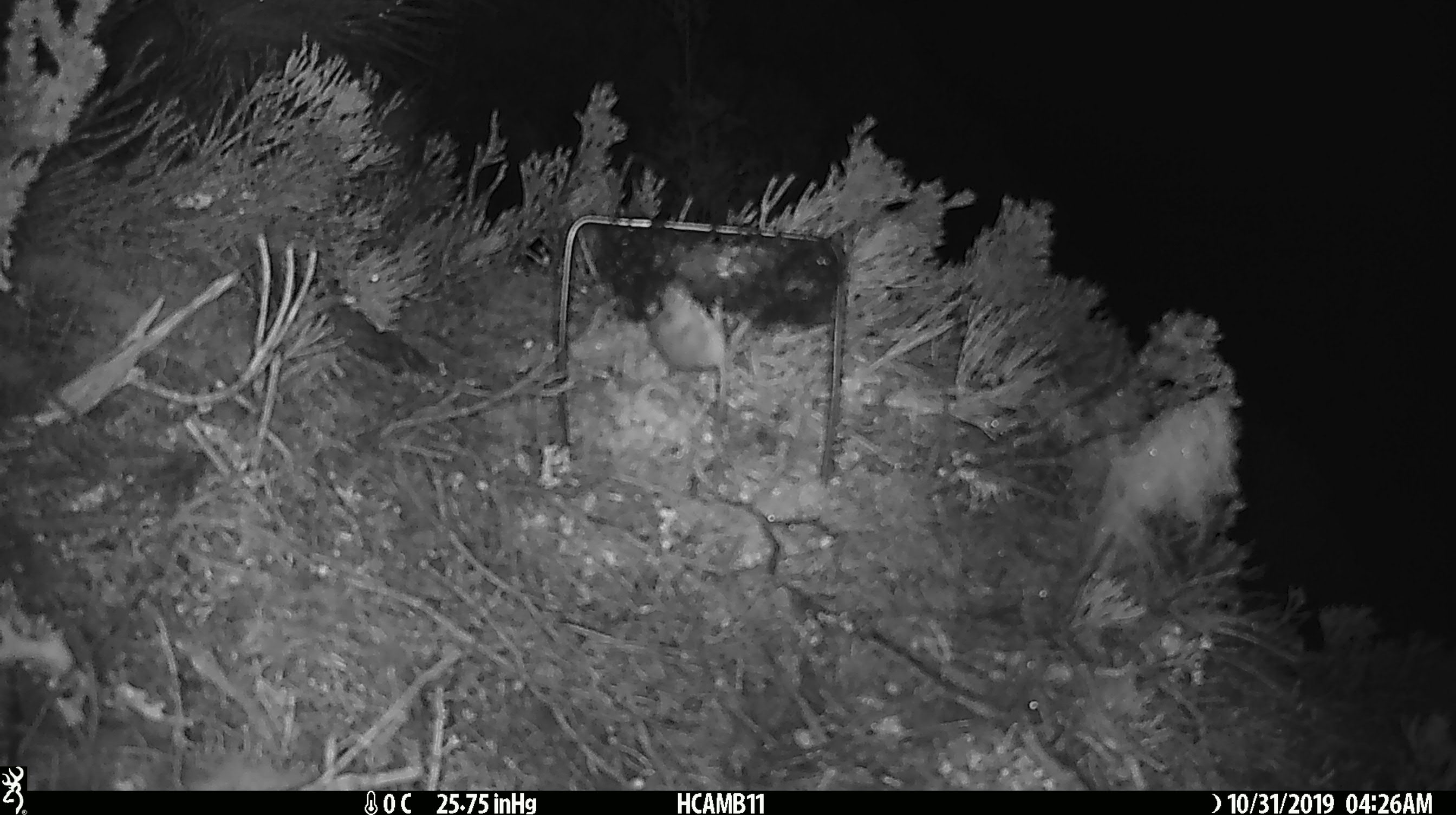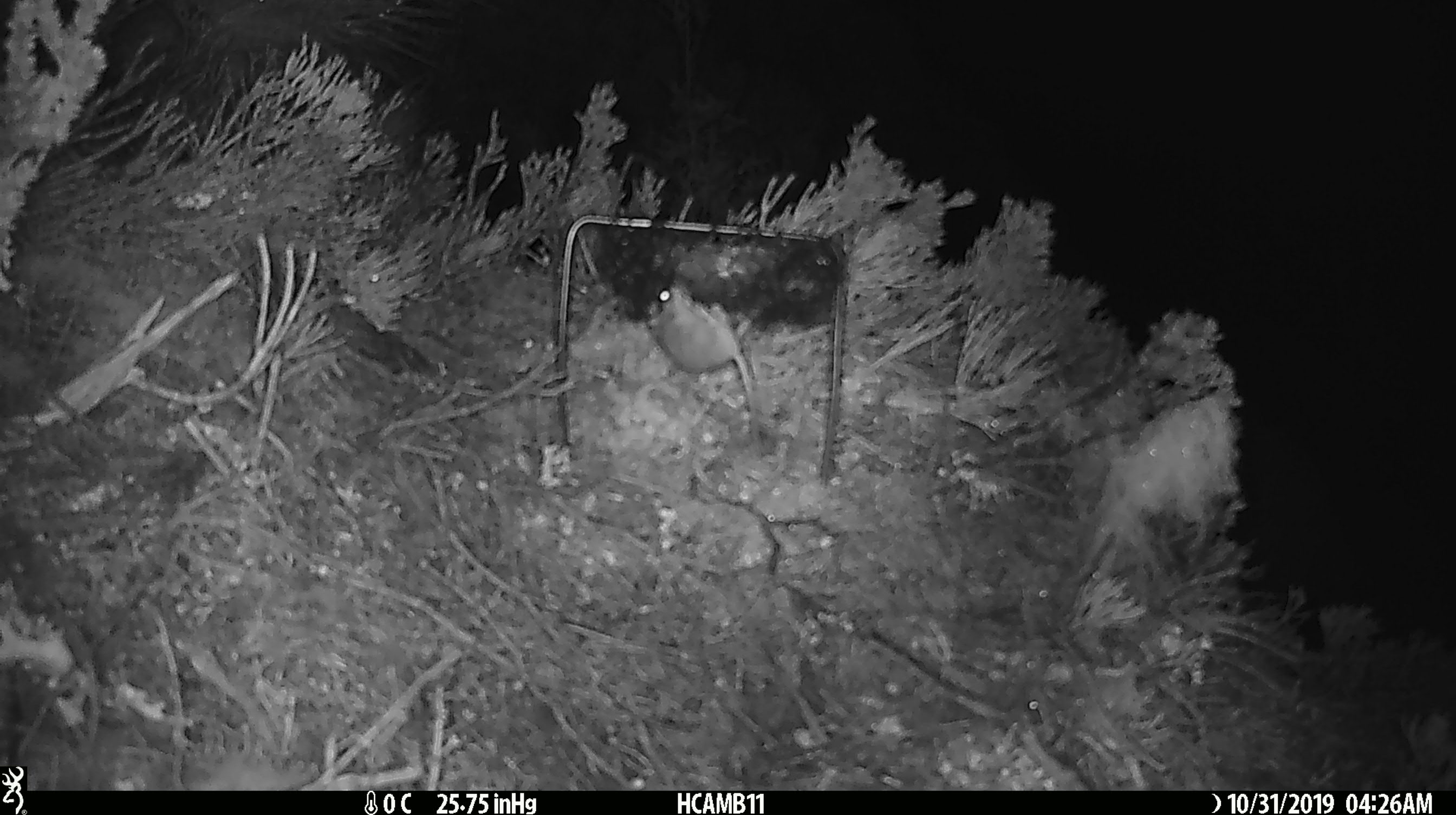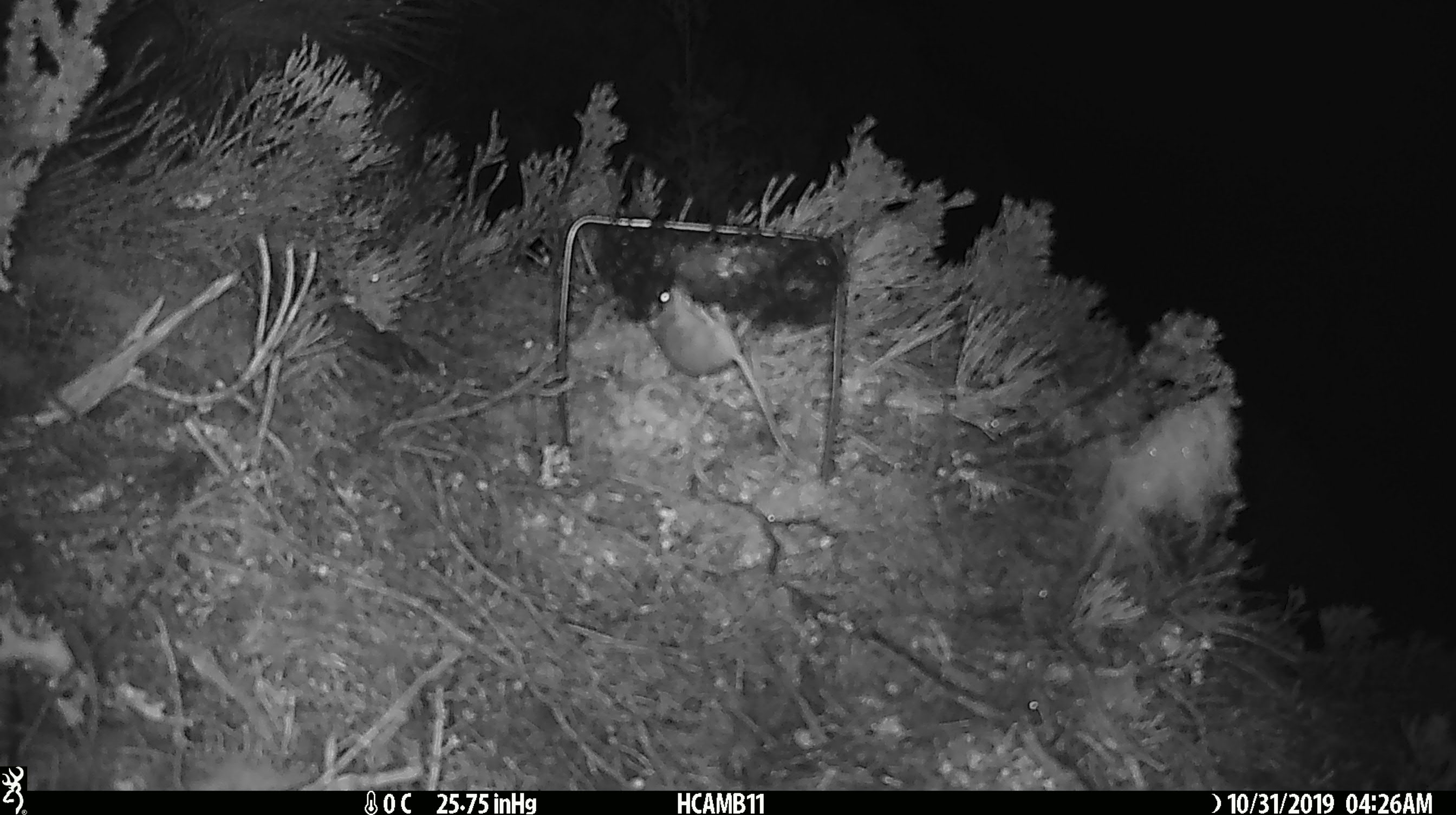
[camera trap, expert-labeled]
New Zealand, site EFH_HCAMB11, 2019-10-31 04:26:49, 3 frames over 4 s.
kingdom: Animalia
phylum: Chordata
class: Mammalia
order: Rodentia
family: Muridae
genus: Mus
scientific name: Mus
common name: mouse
Mouse (Mus).